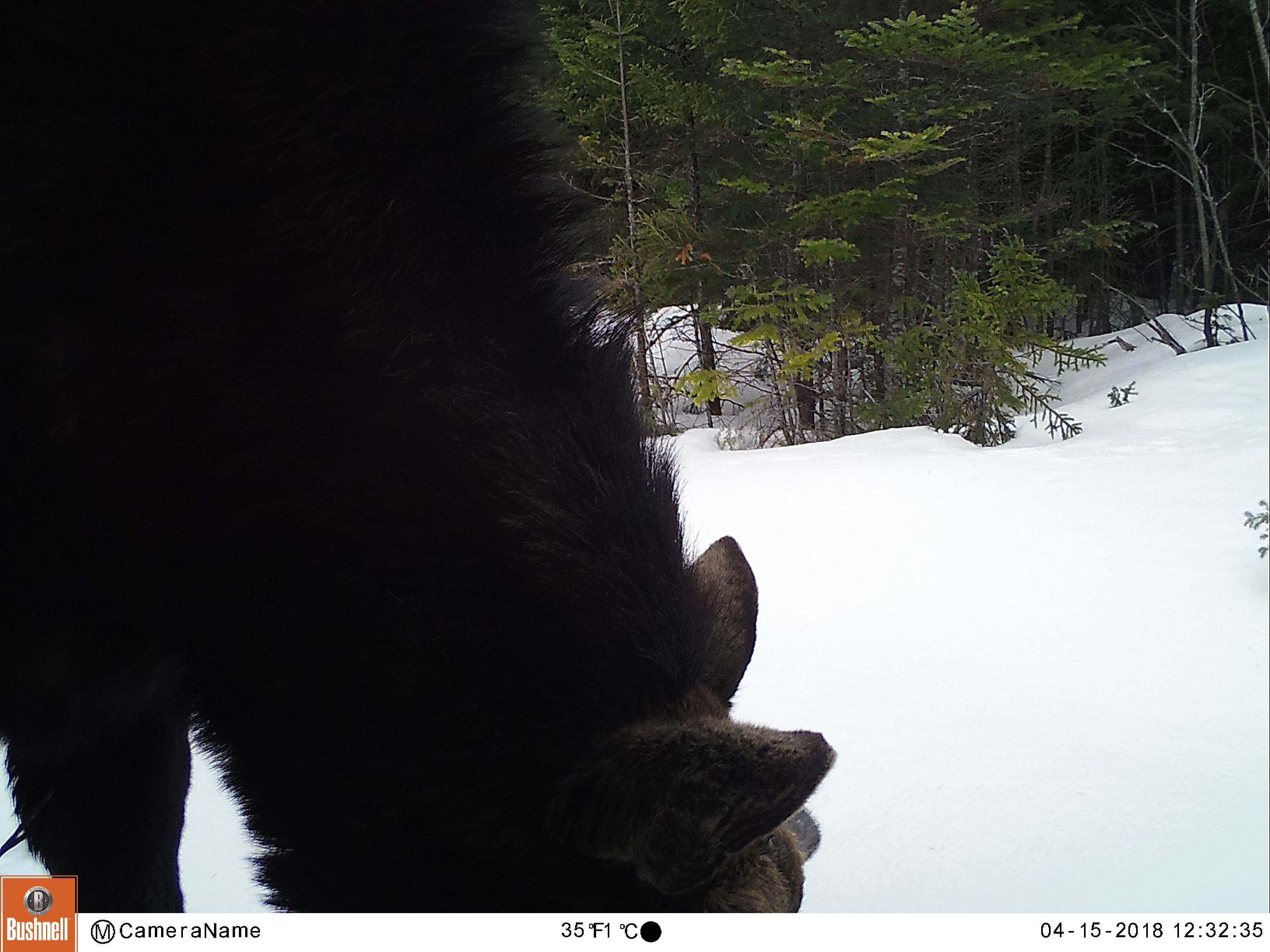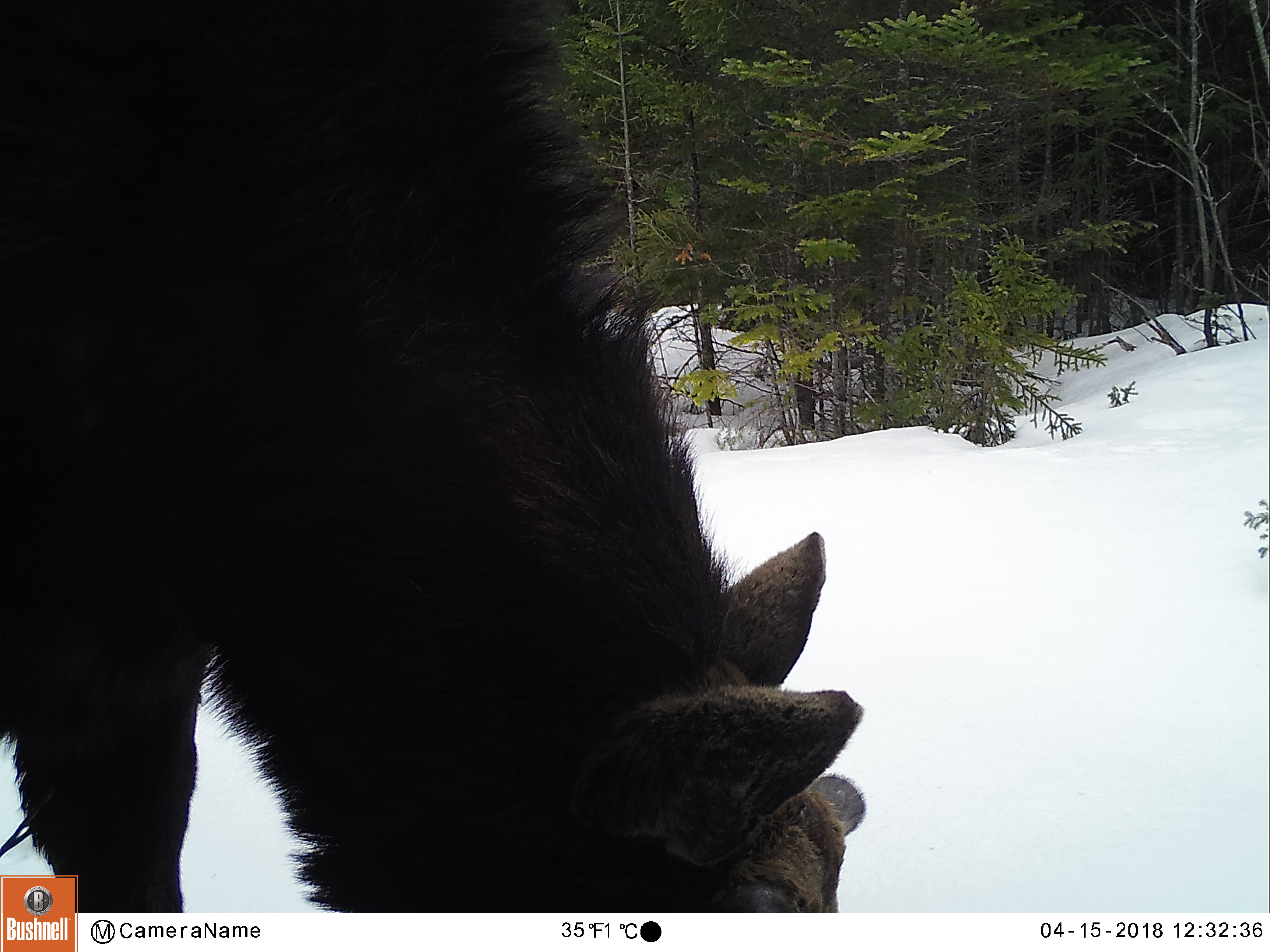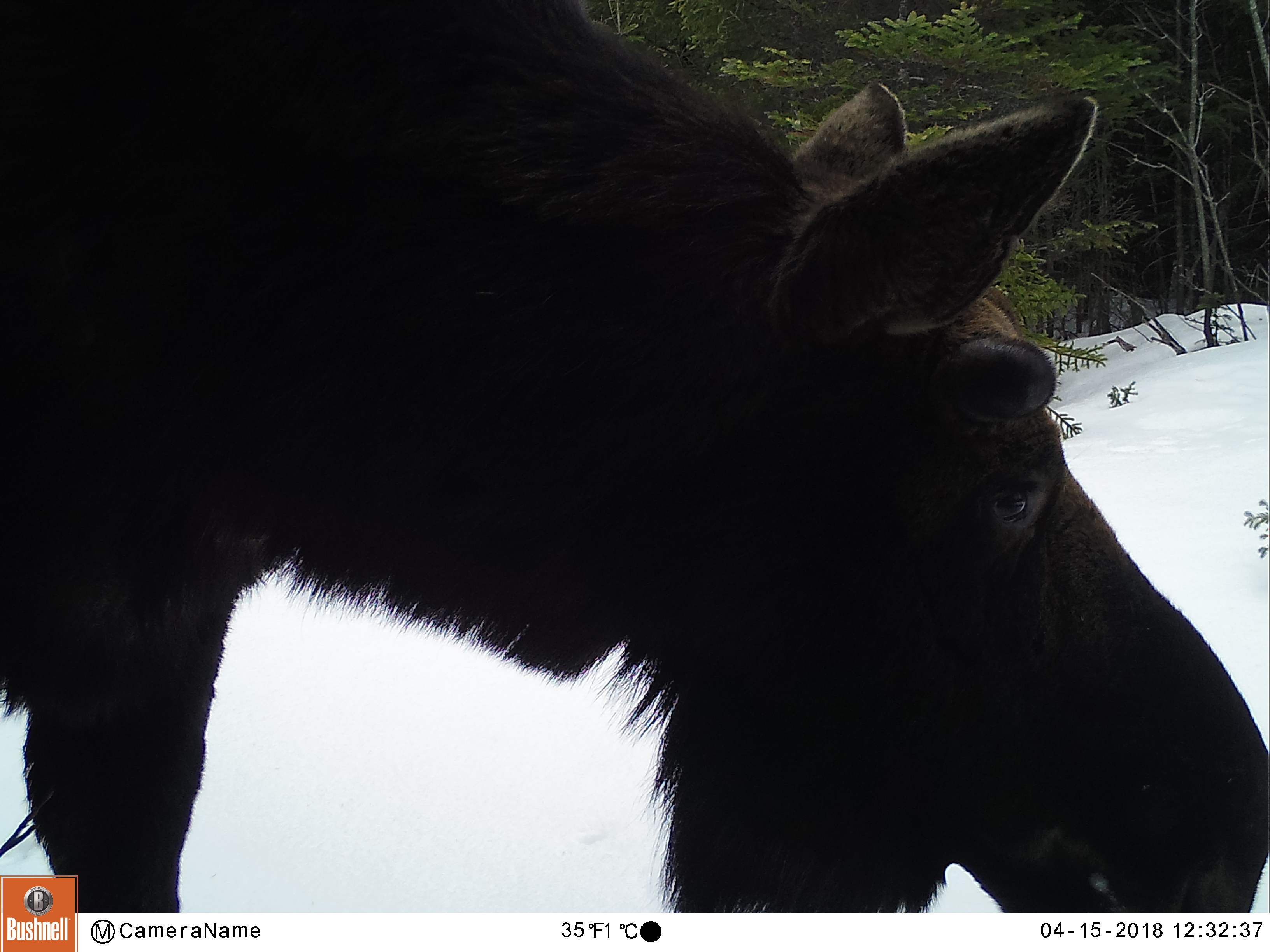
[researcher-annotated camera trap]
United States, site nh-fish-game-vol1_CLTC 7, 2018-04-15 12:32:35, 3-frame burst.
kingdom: Animalia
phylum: Chordata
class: Mammalia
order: Artiodactyla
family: Cervidae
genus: Alces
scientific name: Alces alces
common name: moose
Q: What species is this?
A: Moose (Alces alces).